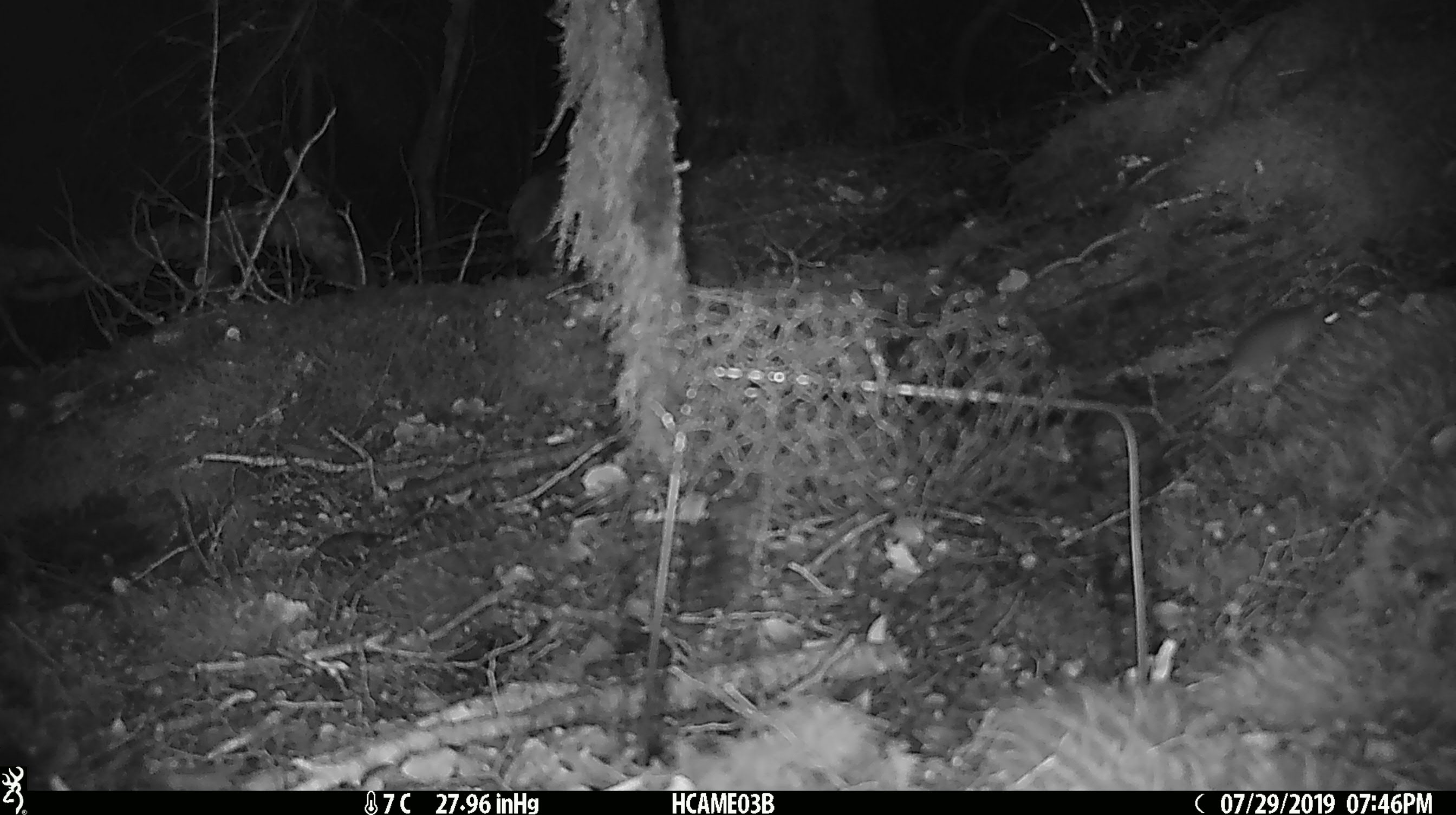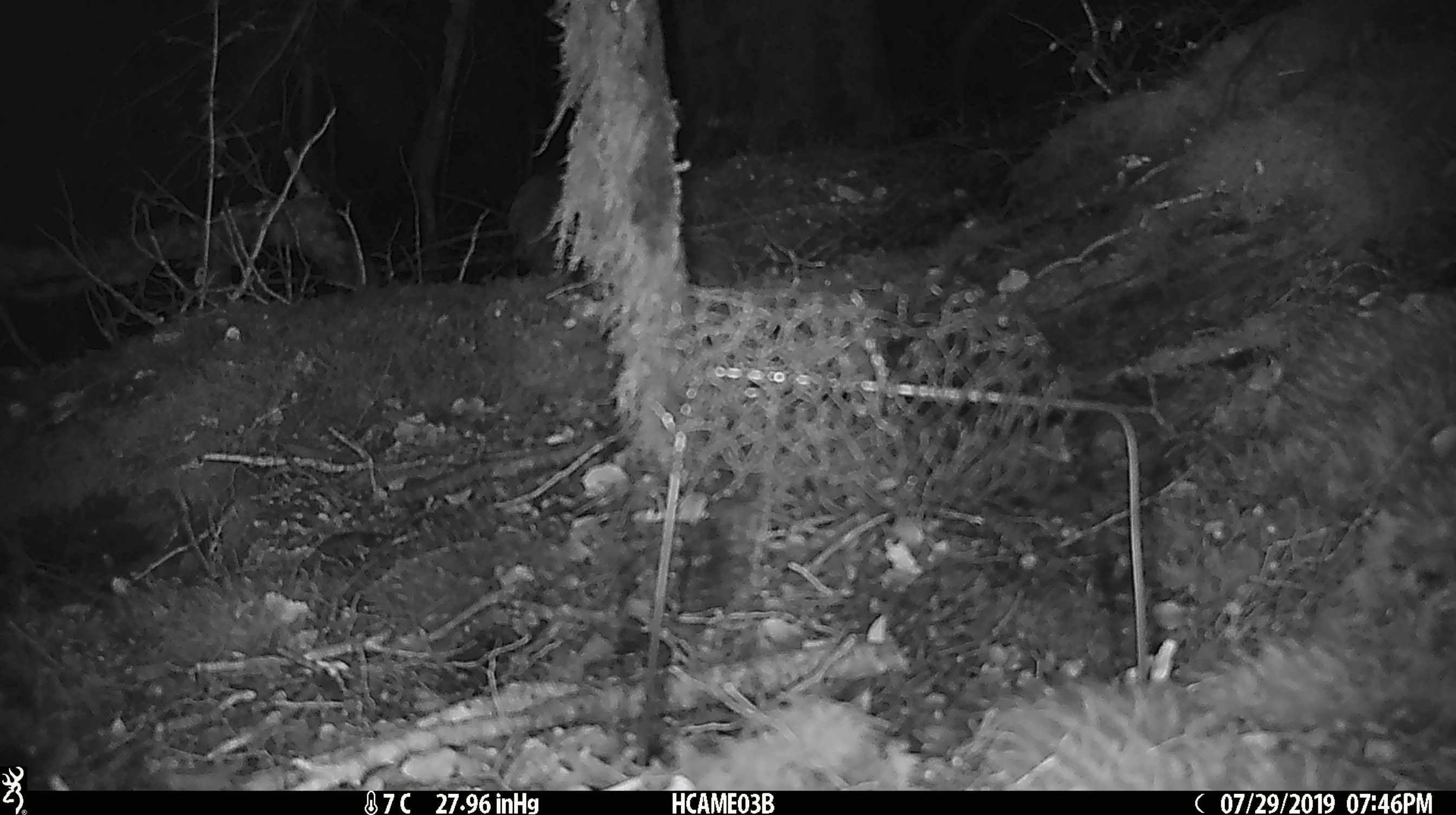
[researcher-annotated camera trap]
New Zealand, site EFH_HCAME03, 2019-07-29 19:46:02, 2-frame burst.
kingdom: Animalia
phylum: Chordata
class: Mammalia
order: Rodentia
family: Muridae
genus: Mus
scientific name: Mus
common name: mouse